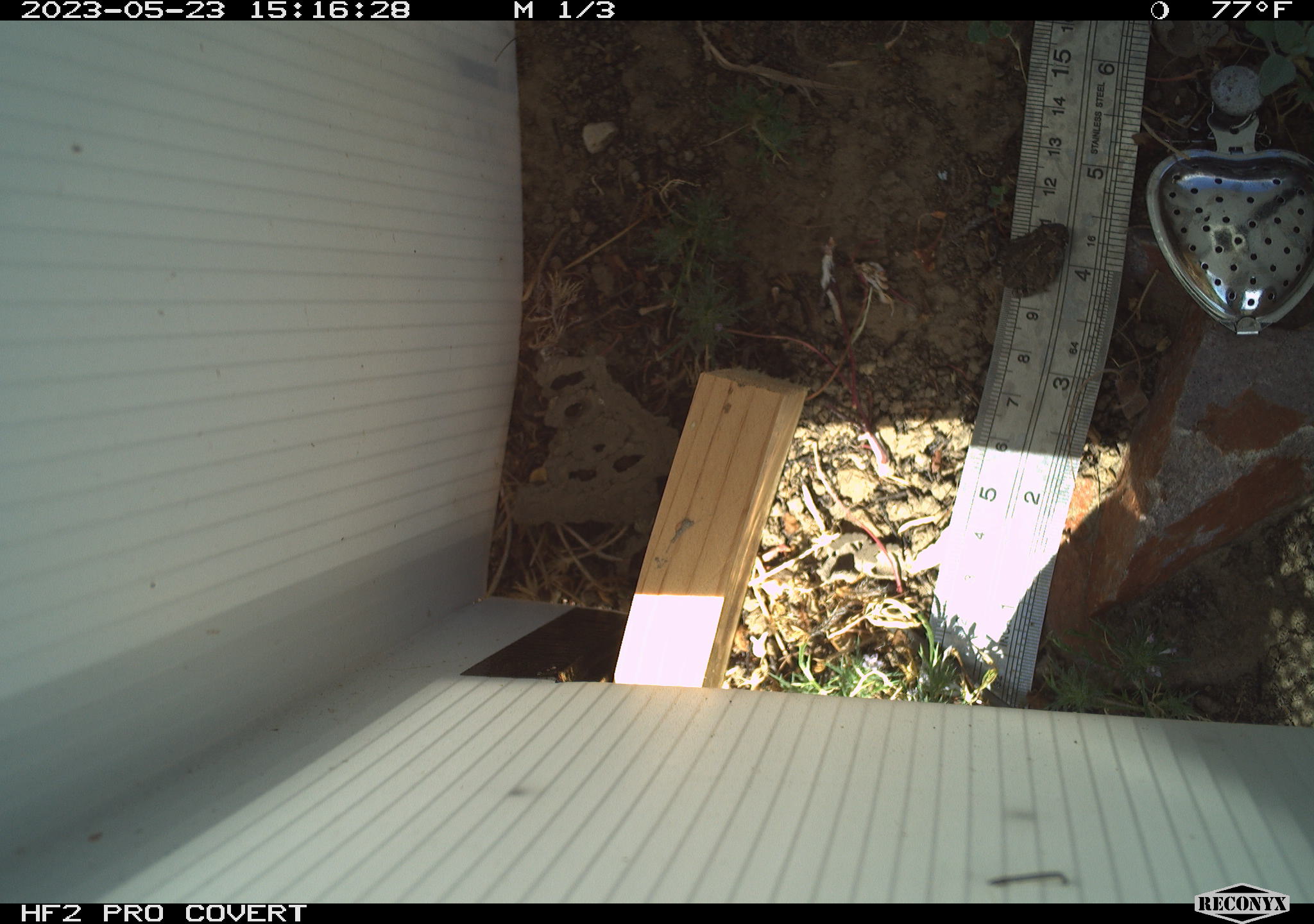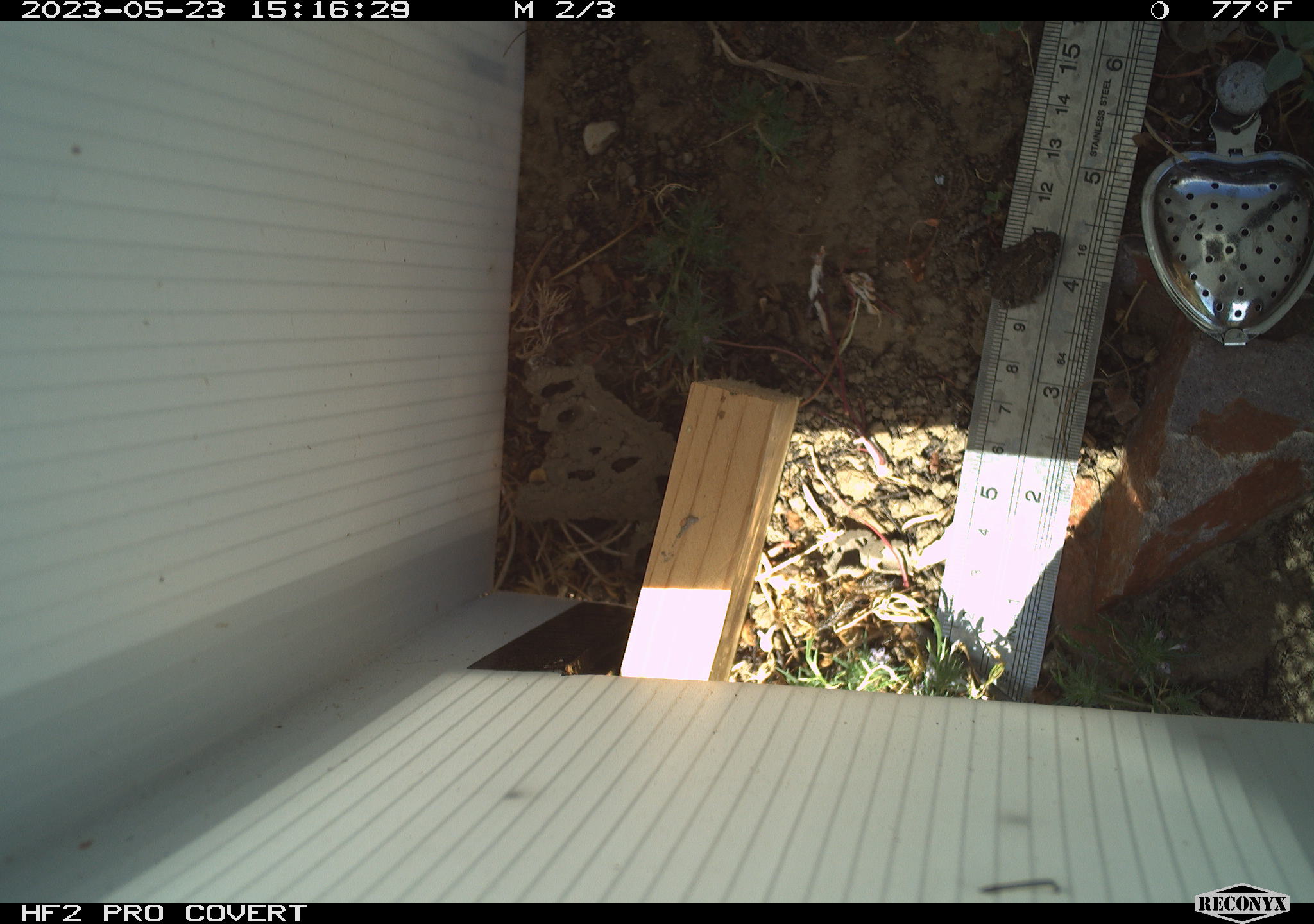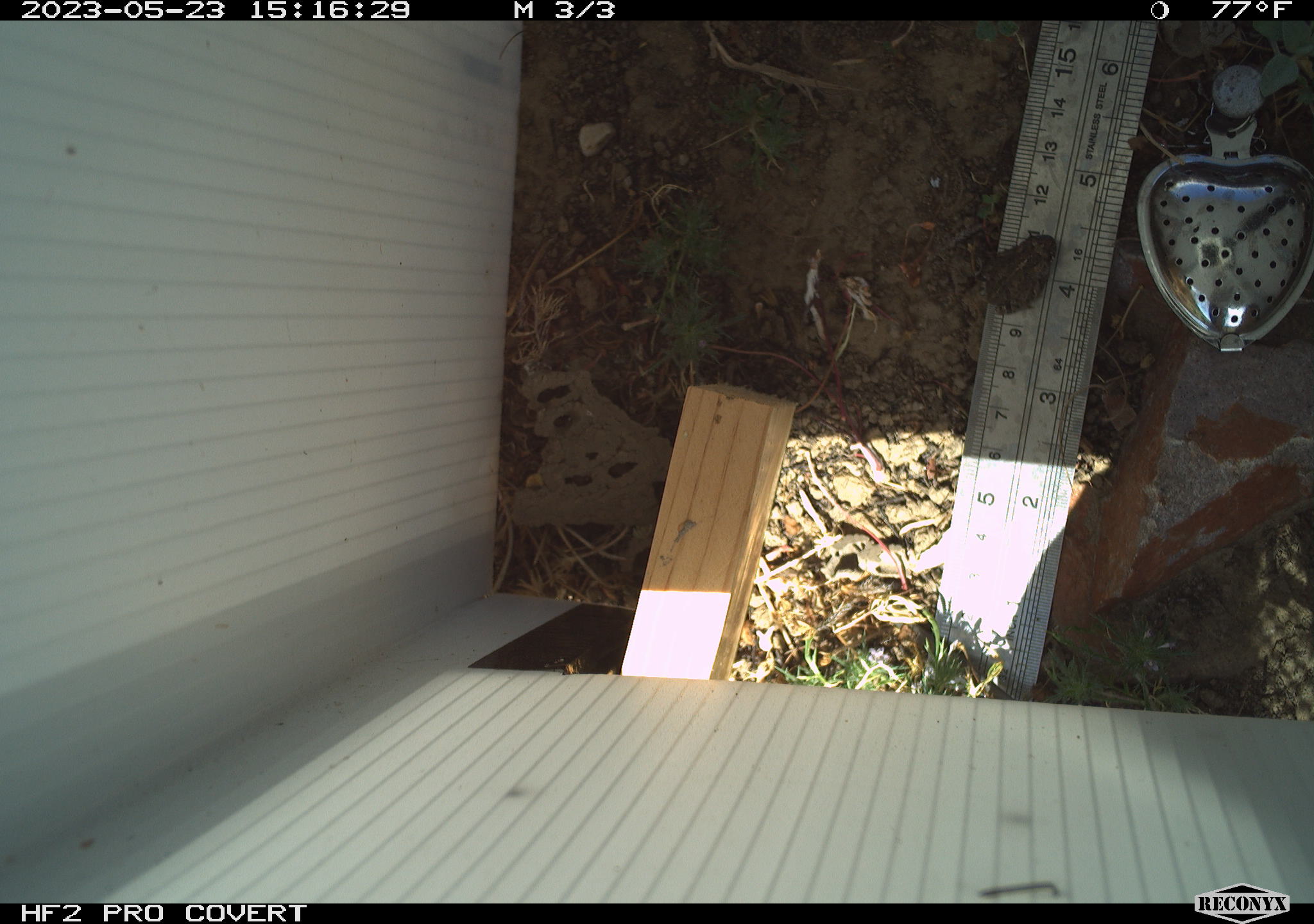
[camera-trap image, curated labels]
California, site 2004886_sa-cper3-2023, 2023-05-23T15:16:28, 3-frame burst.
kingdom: Animalia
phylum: Chordata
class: Amphibia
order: Anura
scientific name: Anura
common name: frogs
Frogs (Anura).